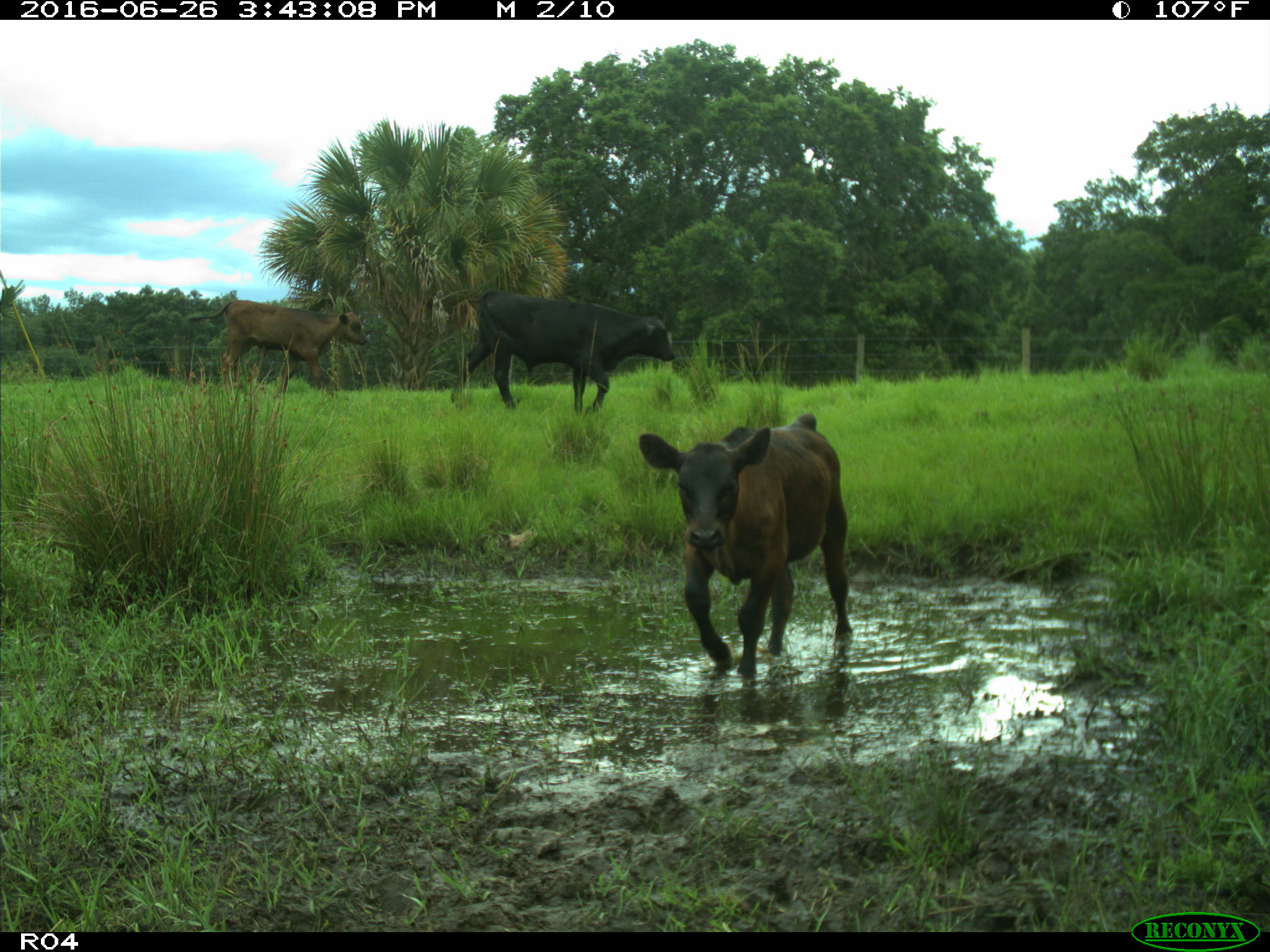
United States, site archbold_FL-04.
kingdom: Animalia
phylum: Chordata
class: Mammalia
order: Artiodactyla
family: Bovidae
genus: Bos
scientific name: Bos taurus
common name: domestic cow